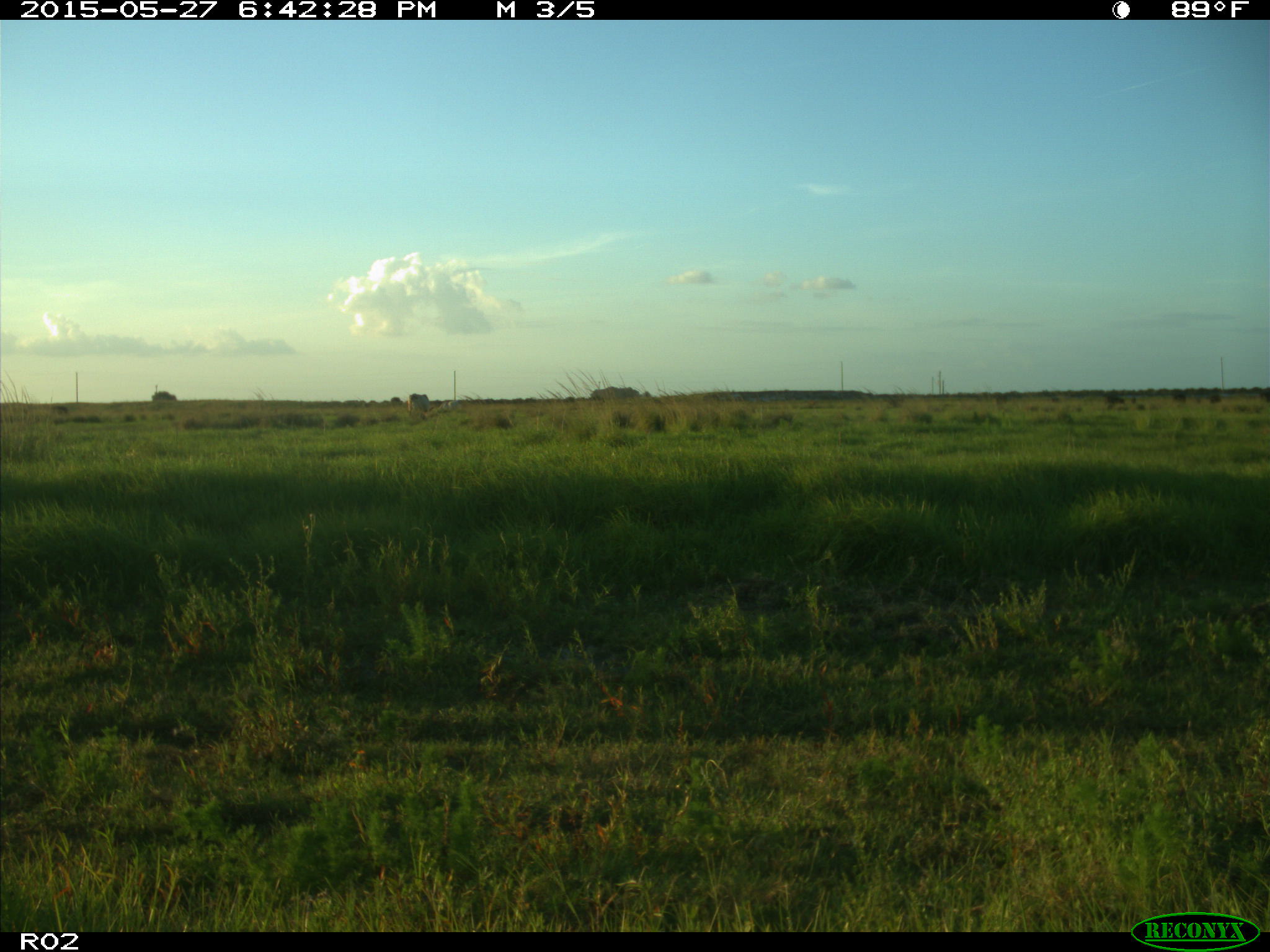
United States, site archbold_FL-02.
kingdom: Animalia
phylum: Chordata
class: Mammalia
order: Artiodactyla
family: Bovidae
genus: Bos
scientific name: Bos taurus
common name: domestic cow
Bos taurus (domestic cow).